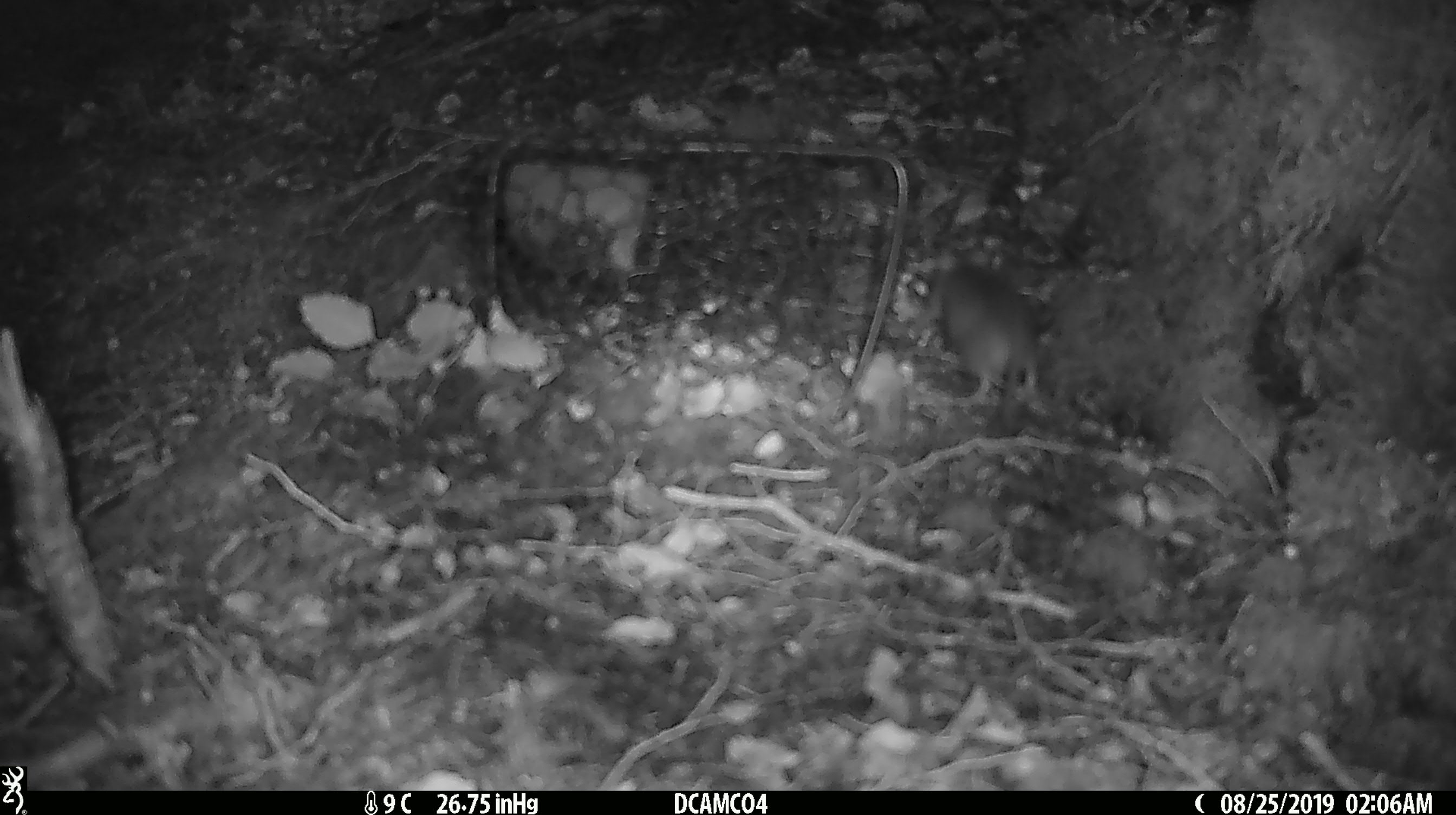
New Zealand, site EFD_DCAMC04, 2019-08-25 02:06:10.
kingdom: Animalia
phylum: Chordata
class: Mammalia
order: Rodentia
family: Muridae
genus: Mus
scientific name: Mus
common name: mouse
Mouse (Mus).